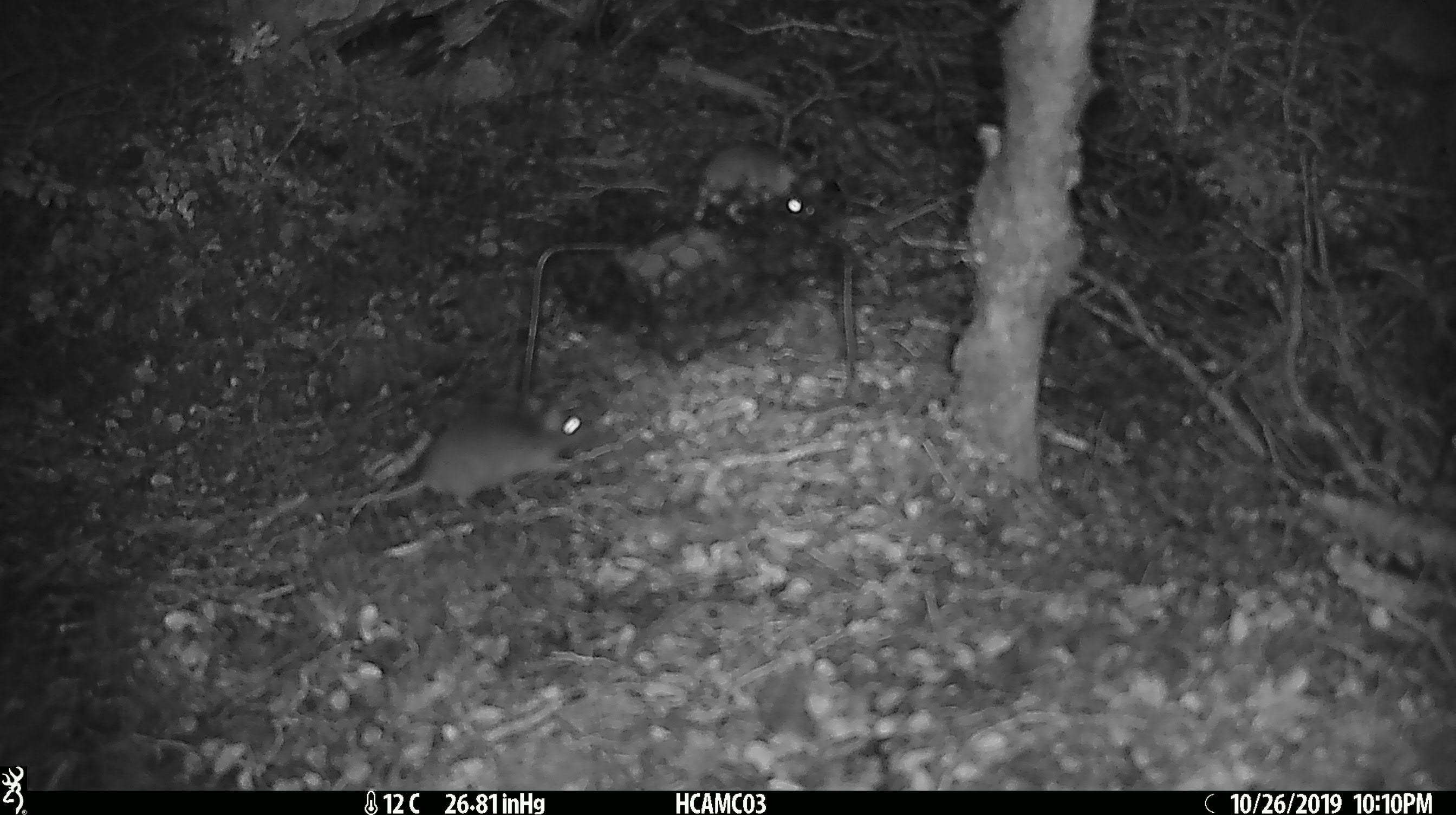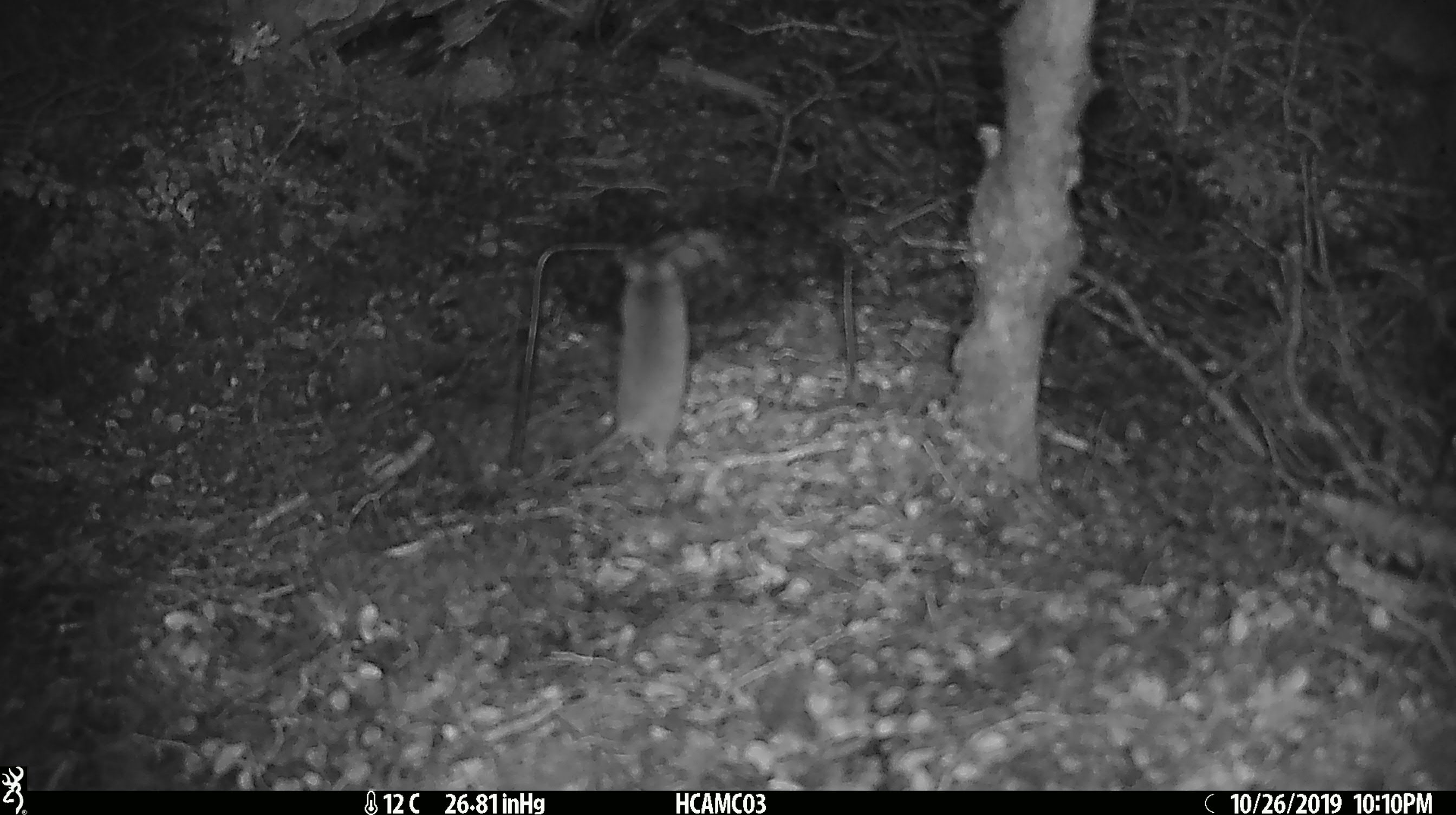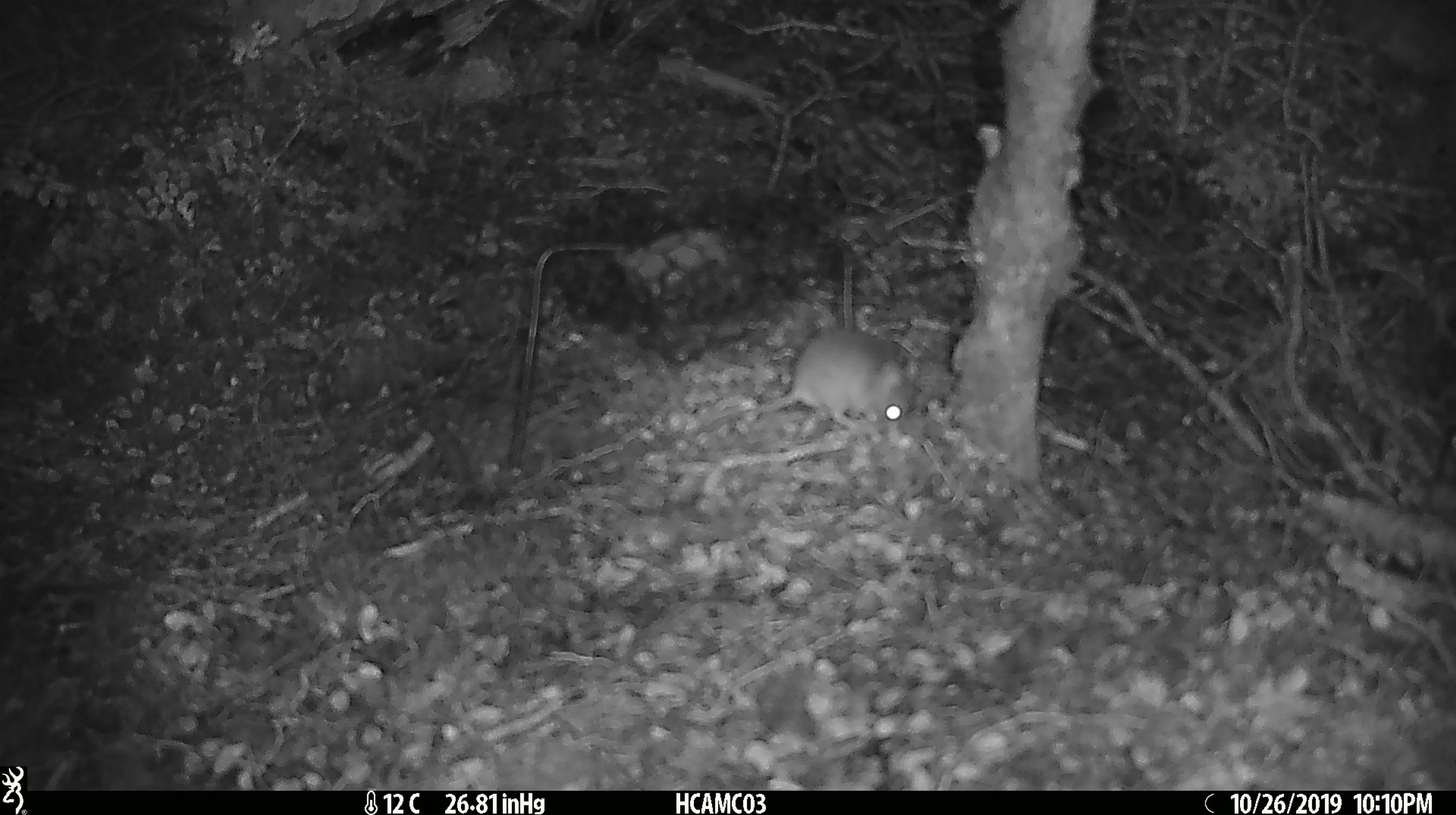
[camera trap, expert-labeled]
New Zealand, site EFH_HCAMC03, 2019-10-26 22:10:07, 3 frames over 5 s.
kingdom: Animalia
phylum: Chordata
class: Mammalia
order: Rodentia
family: Muridae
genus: Mus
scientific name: Mus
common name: mouse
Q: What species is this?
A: Mouse (Mus).